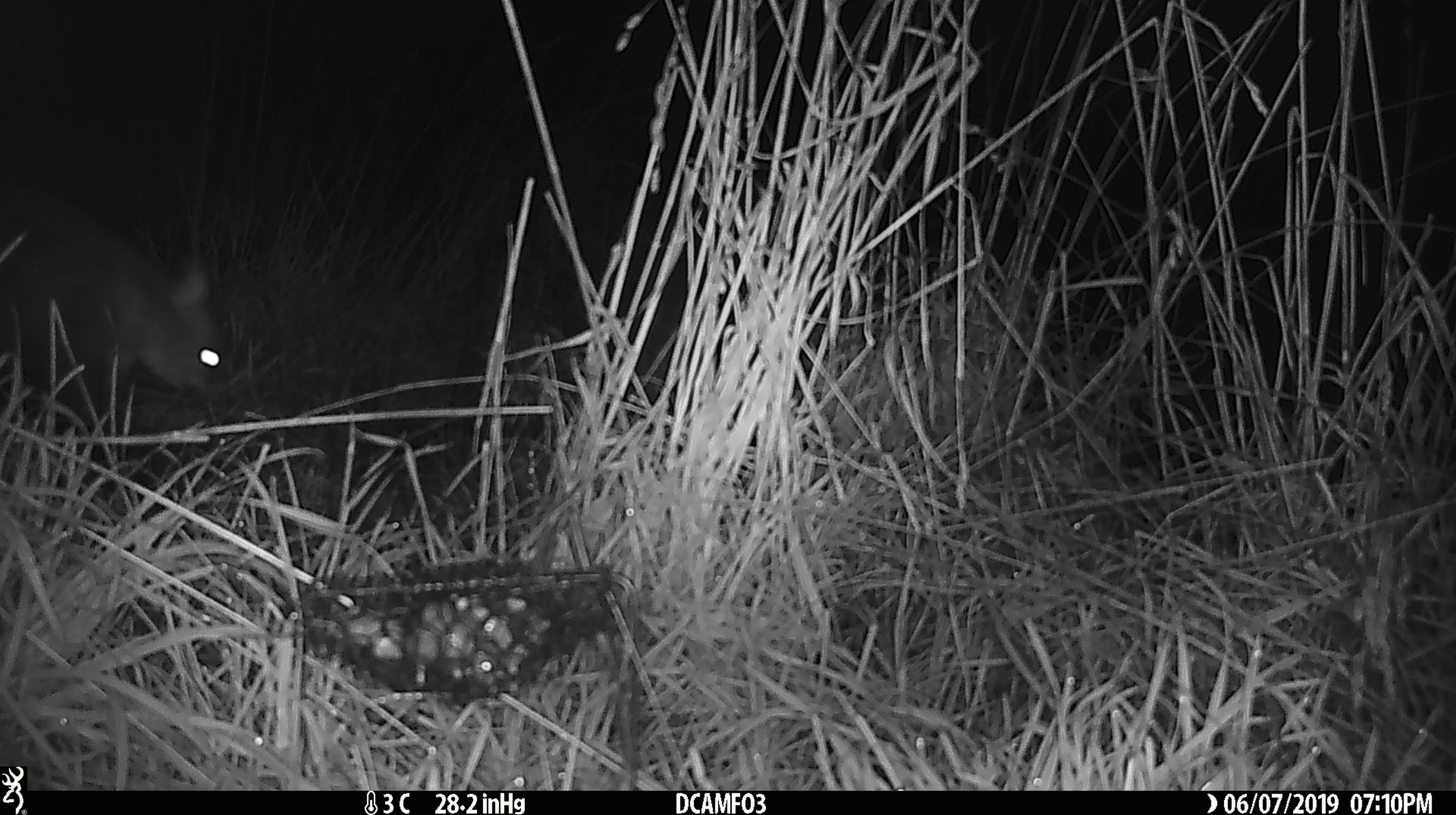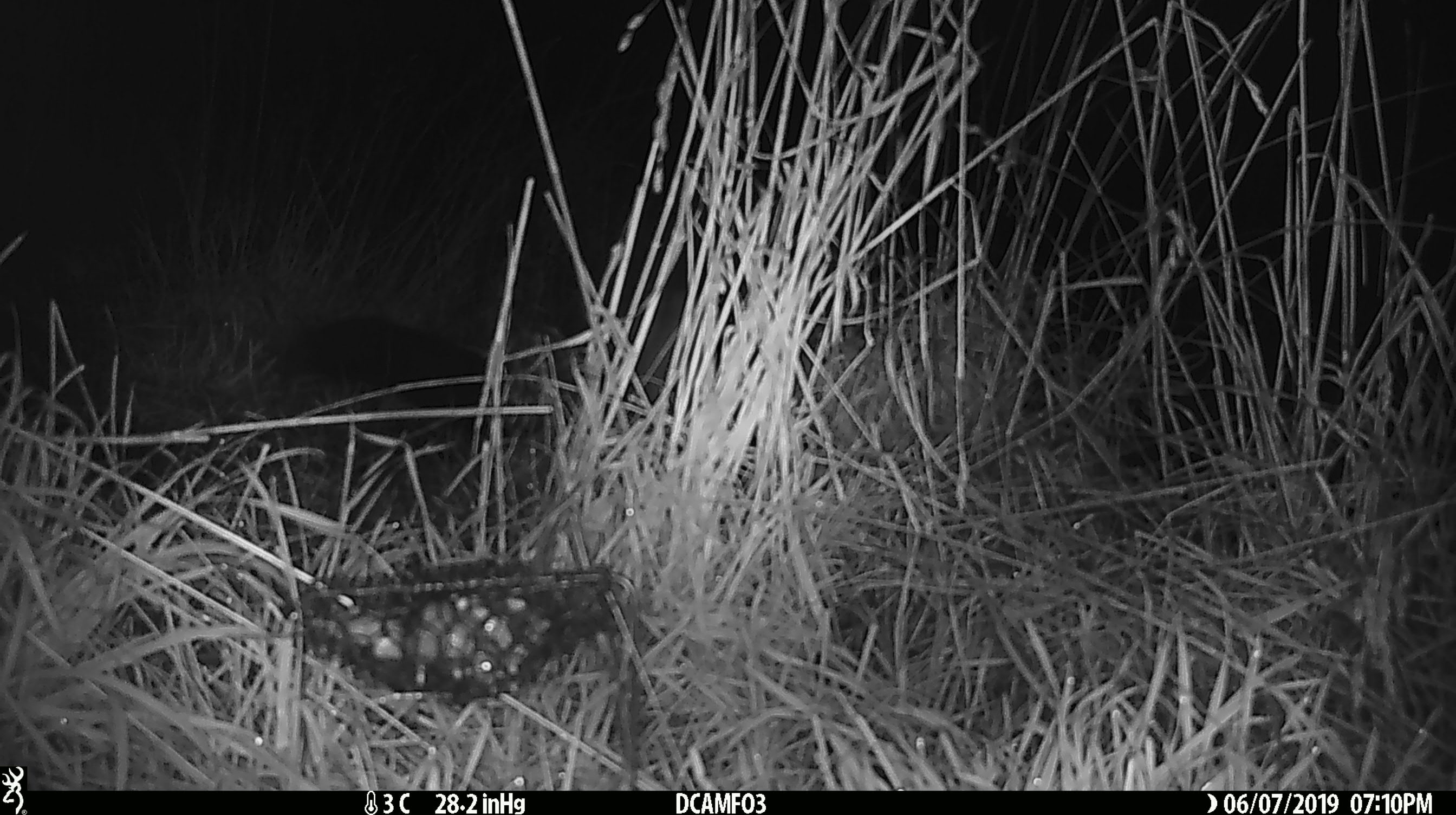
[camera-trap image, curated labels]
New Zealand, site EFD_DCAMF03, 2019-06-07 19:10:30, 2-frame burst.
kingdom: Animalia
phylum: Chordata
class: Mammalia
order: Diprotodontia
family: Phalangeridae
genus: Trichosurus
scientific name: Trichosurus vulpecula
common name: common brushtail possum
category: possum